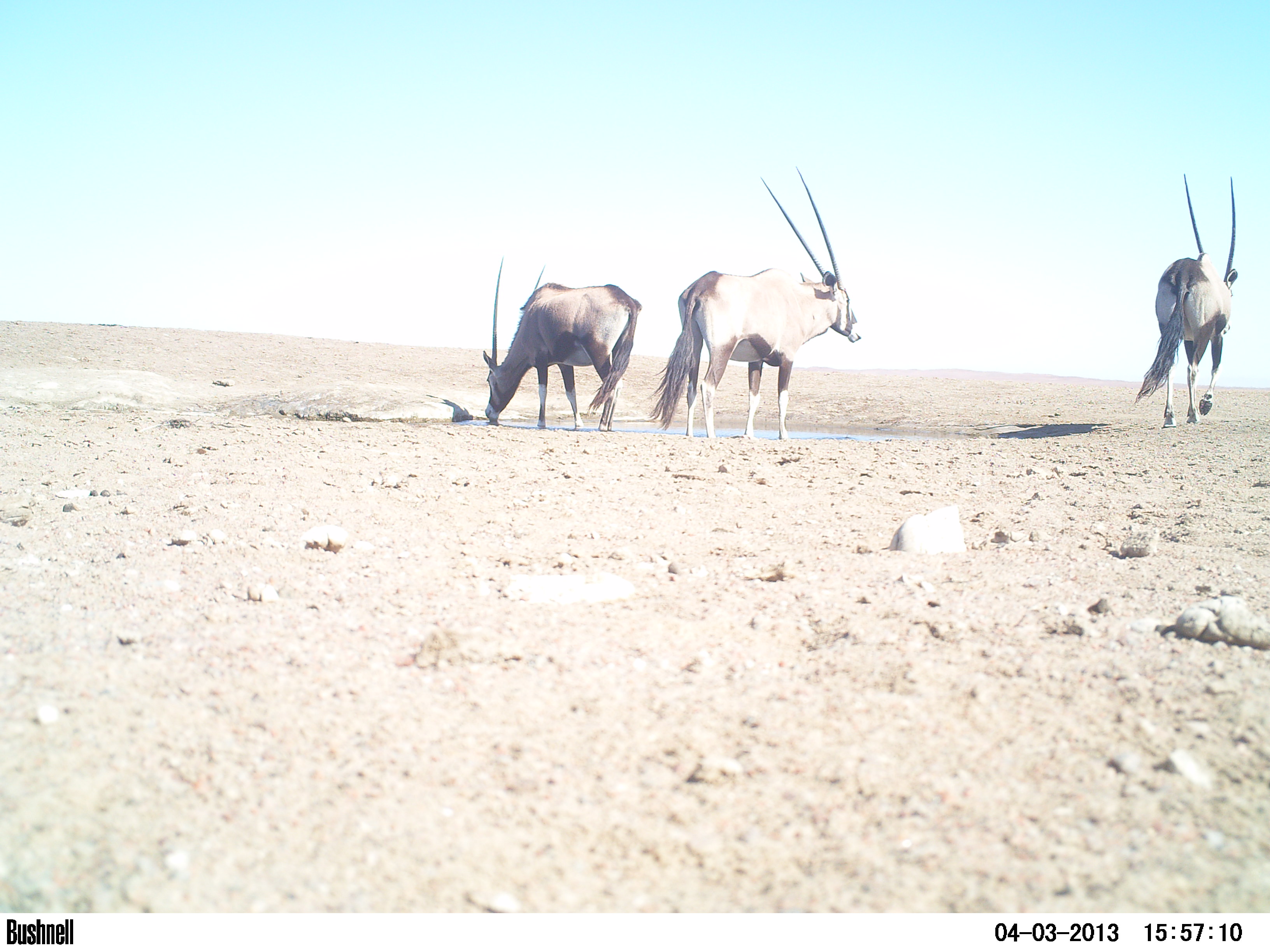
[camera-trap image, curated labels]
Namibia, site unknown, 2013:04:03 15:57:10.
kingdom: Animalia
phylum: Chordata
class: Mammalia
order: Artiodactyla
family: Bovidae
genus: Oryx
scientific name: Oryx gazella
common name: gemsbok